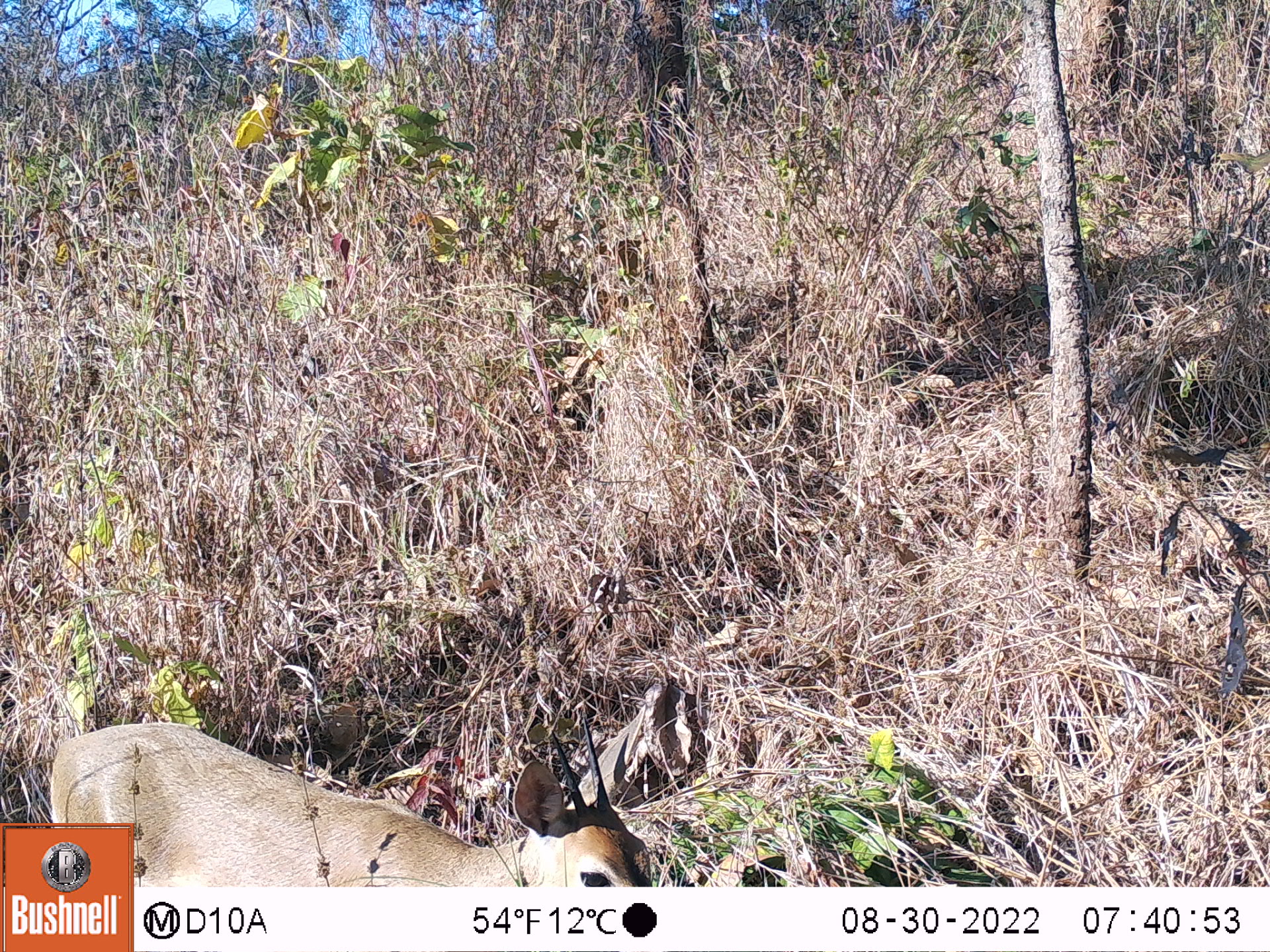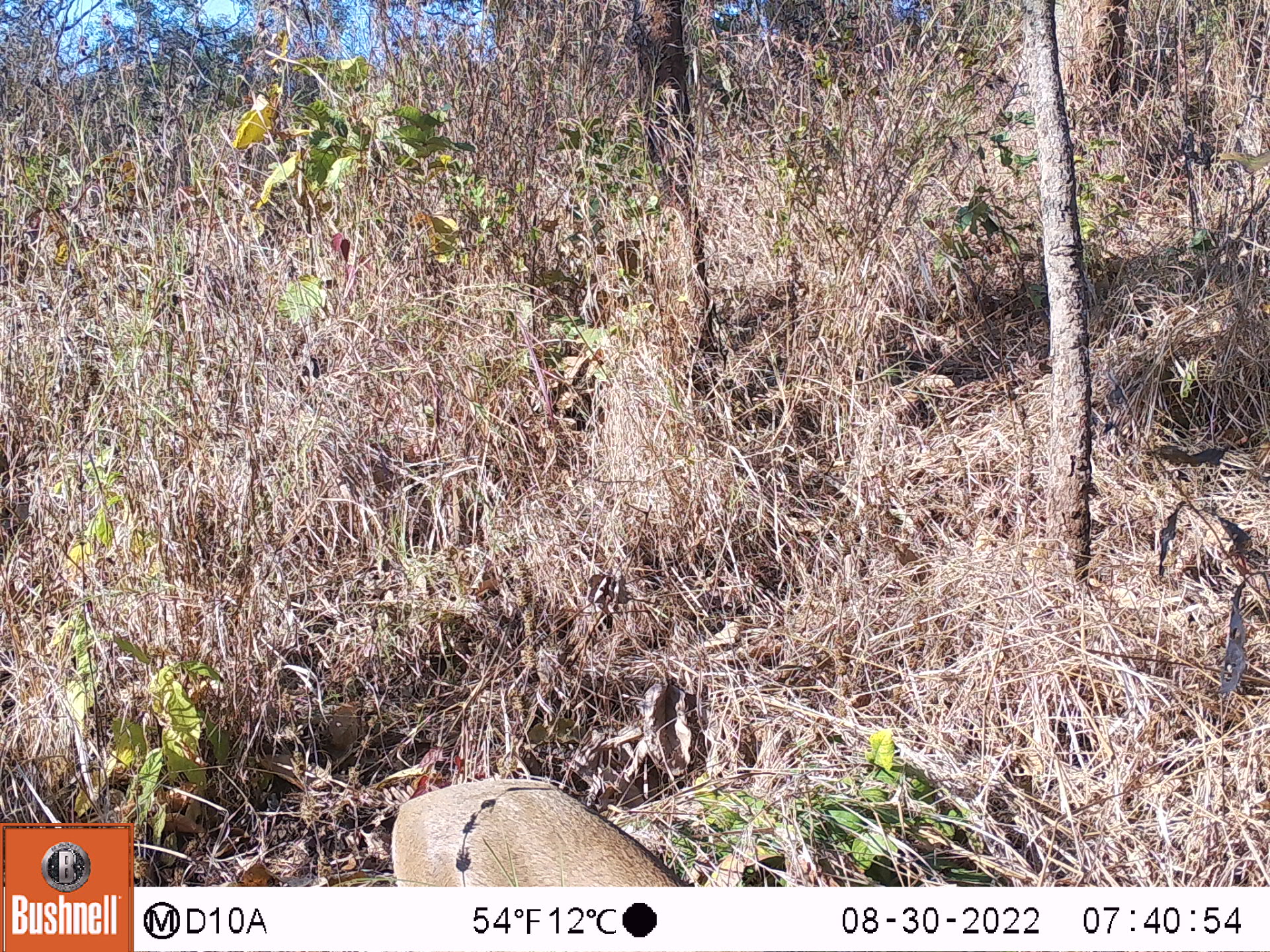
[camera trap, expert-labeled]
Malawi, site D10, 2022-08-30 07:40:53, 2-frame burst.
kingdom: Animalia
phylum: Chordata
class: Mammalia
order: Artiodactyla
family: Bovidae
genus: Sylvicapra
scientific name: Sylvicapra grimmia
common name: common duiker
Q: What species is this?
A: Common duiker (Sylvicapra grimmia).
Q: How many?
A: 1.